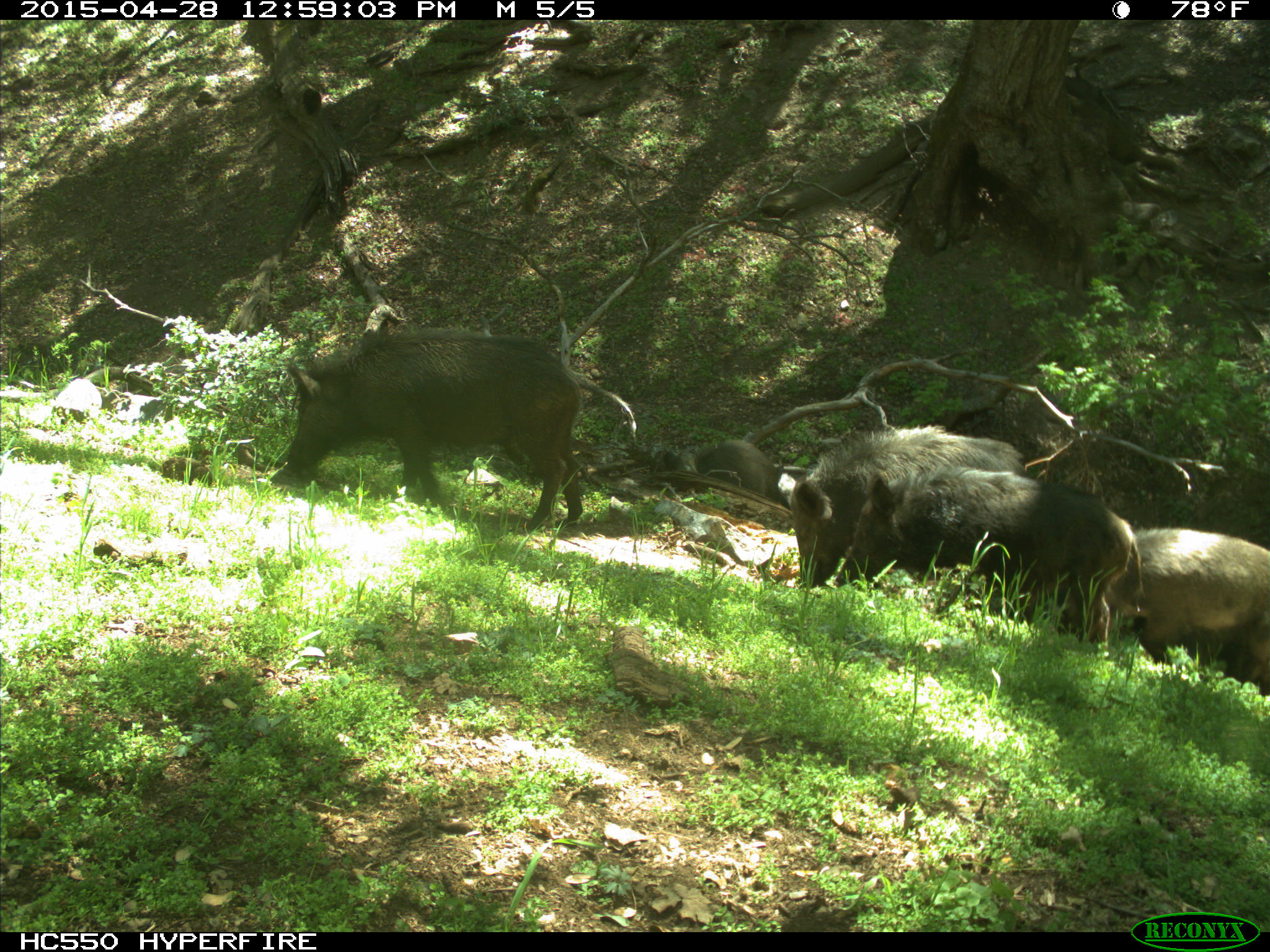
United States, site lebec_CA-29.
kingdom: Animalia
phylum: Chordata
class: Mammalia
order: Artiodactyla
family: Suidae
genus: Sus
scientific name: Sus scrofa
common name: wild boar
Sus scrofa (wild boar).